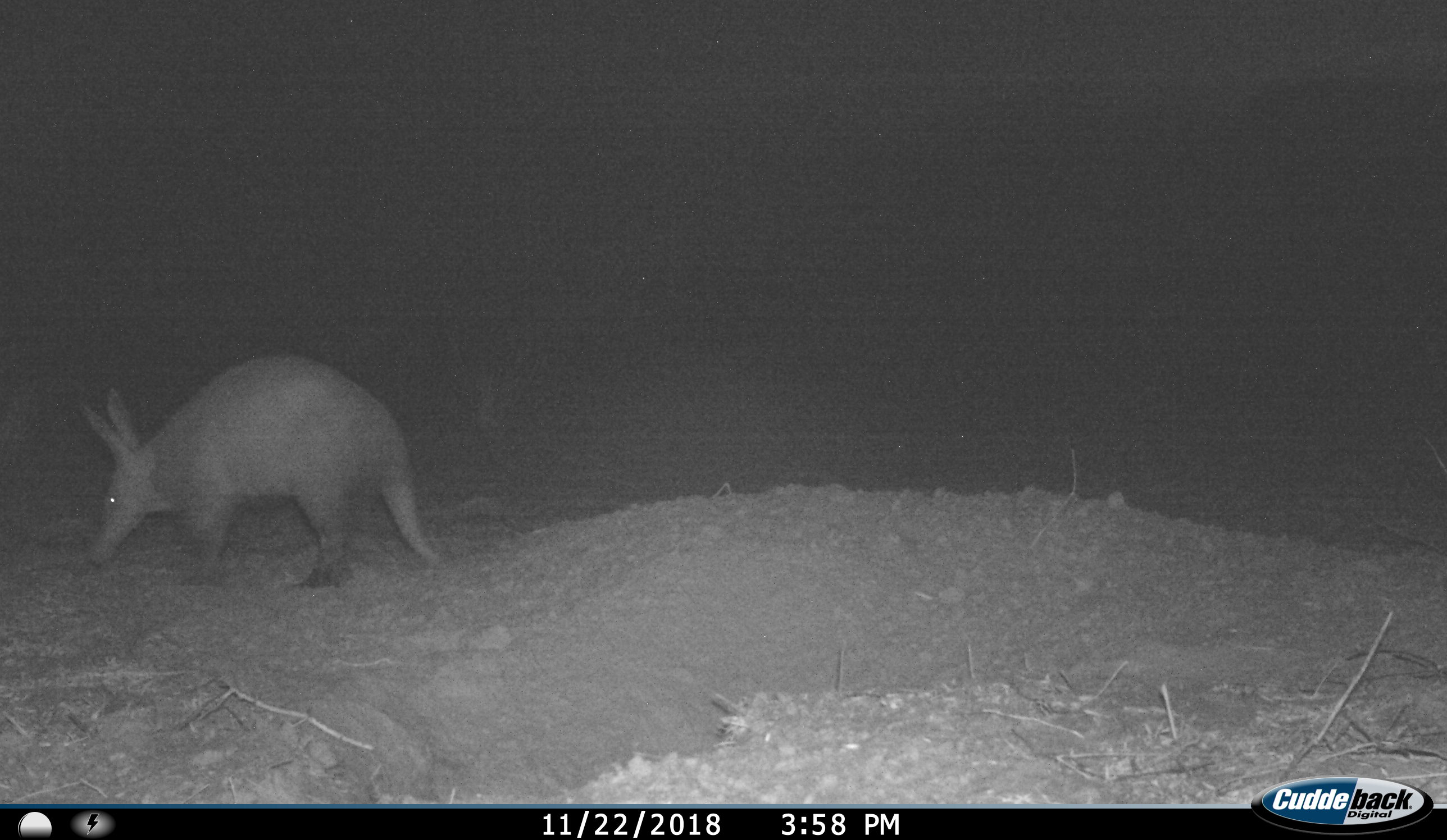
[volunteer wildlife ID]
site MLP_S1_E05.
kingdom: Animalia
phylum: Chordata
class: Mammalia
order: Tubulidentata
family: Orycteropodidae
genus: Orycteropus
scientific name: Orycteropus afer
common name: aardvark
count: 1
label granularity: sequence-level